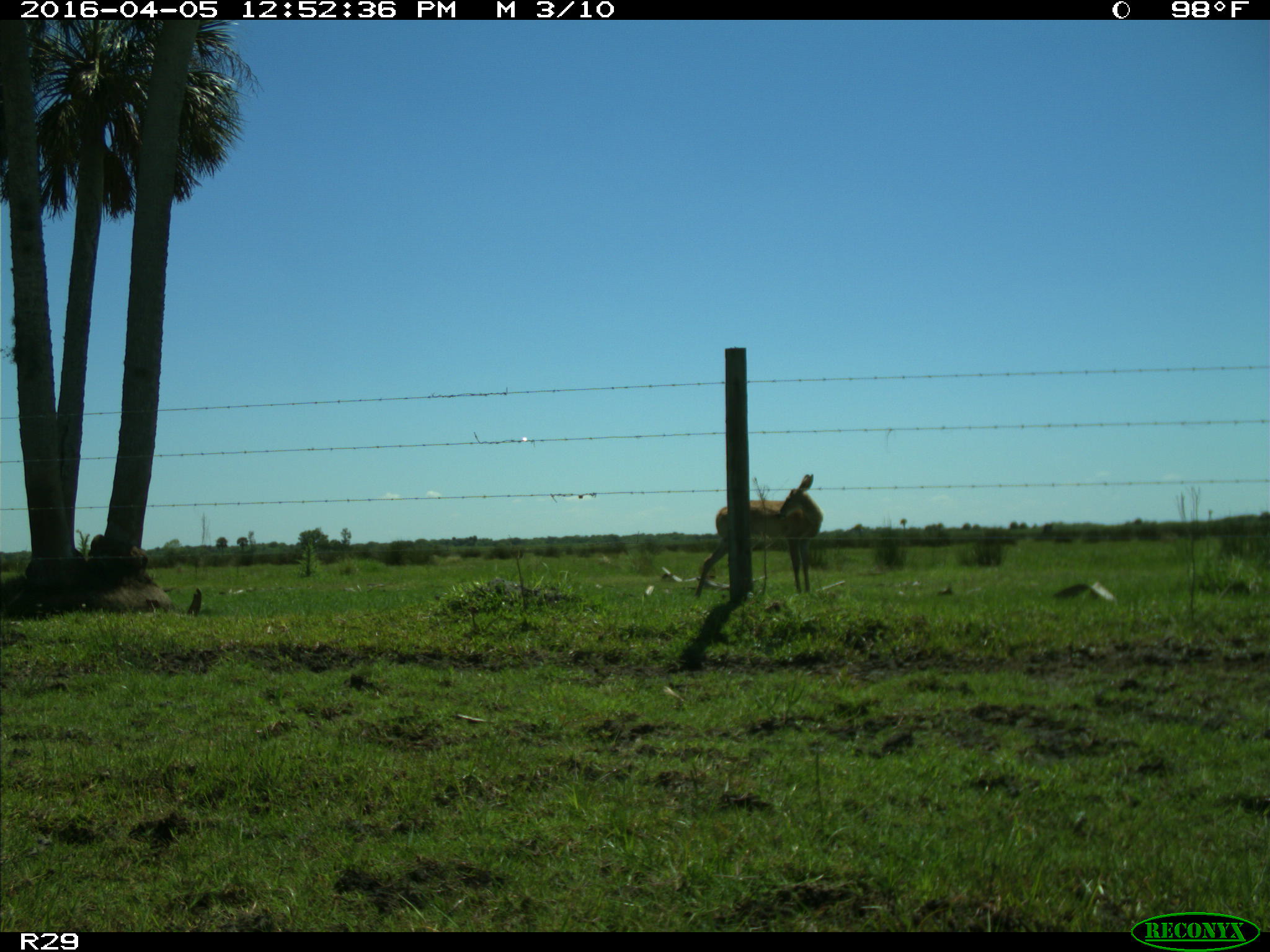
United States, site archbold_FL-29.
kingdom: Animalia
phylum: Chordata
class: Mammalia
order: Artiodactyla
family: Cervidae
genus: Odocoileus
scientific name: Odocoileus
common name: deer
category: unidentified deer